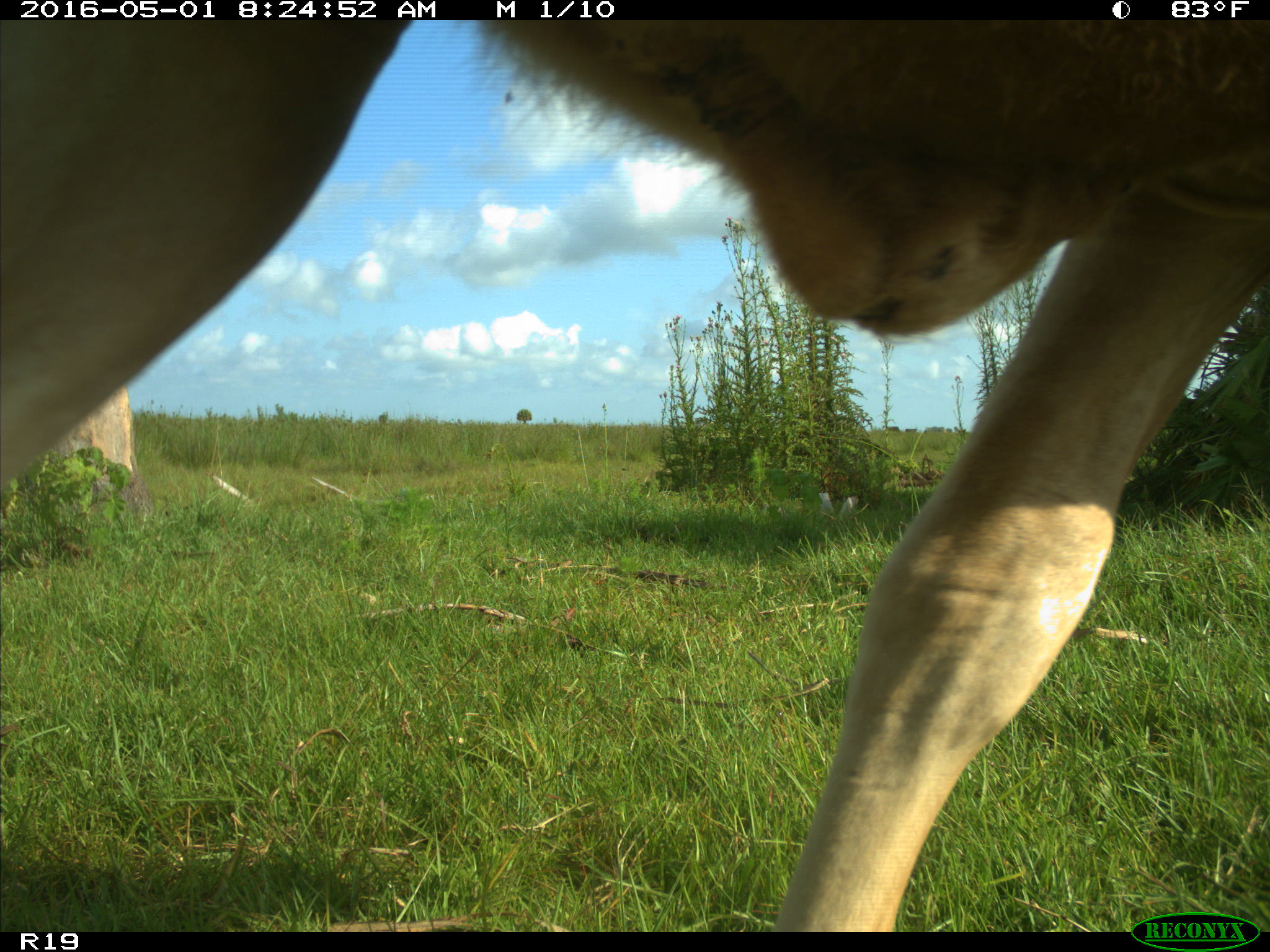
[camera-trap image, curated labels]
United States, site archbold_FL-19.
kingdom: Animalia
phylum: Chordata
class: Mammalia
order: Artiodactyla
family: Bovidae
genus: Bos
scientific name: Bos taurus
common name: domestic cow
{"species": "Bos taurus (domestic cow)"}